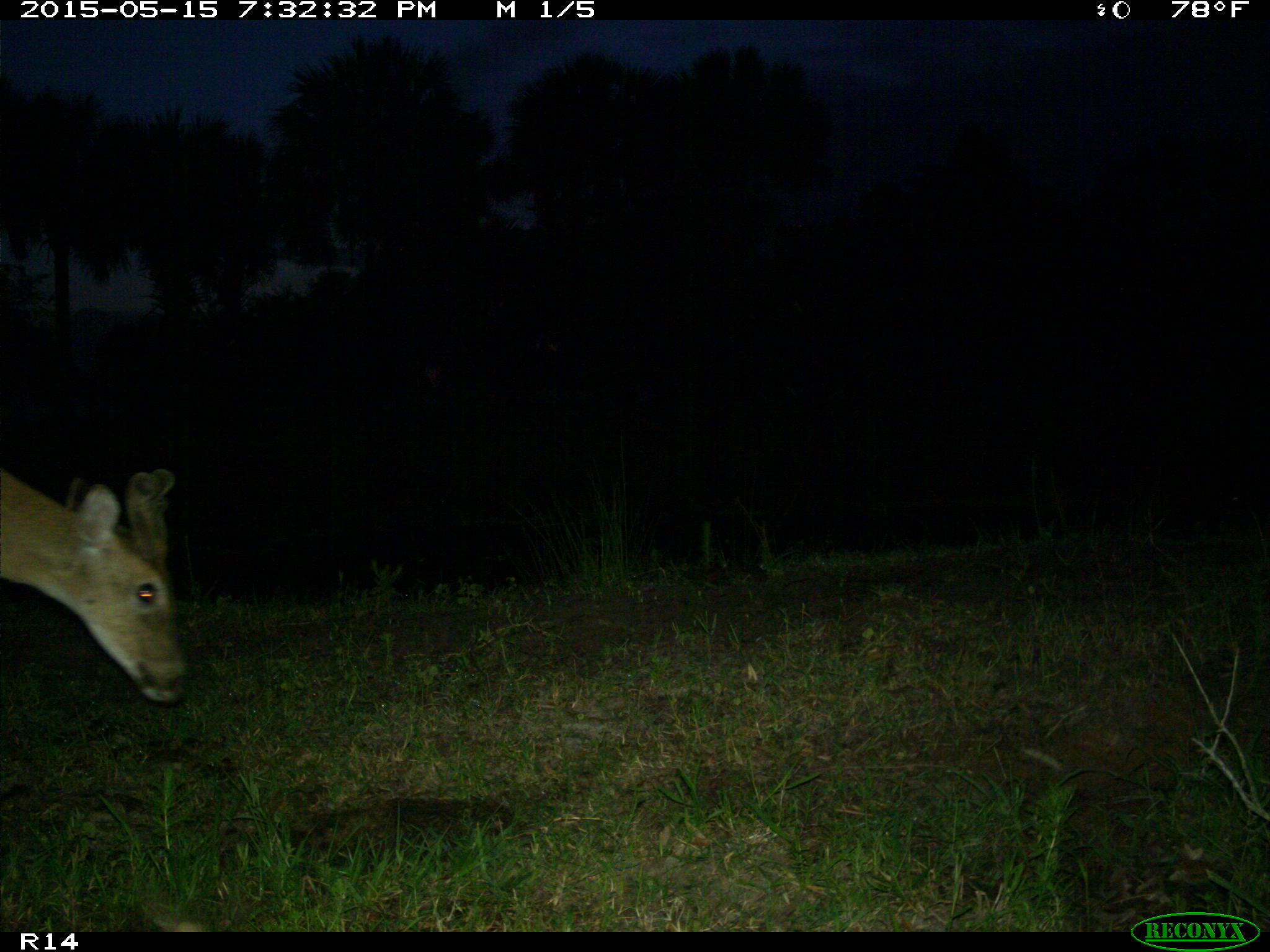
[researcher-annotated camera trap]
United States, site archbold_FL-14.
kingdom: Animalia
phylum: Chordata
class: Mammalia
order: Artiodactyla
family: Cervidae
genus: Odocoileus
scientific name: Odocoileus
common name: deer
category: unidentified deer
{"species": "unidentified deer (deer) (Odocoileus)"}